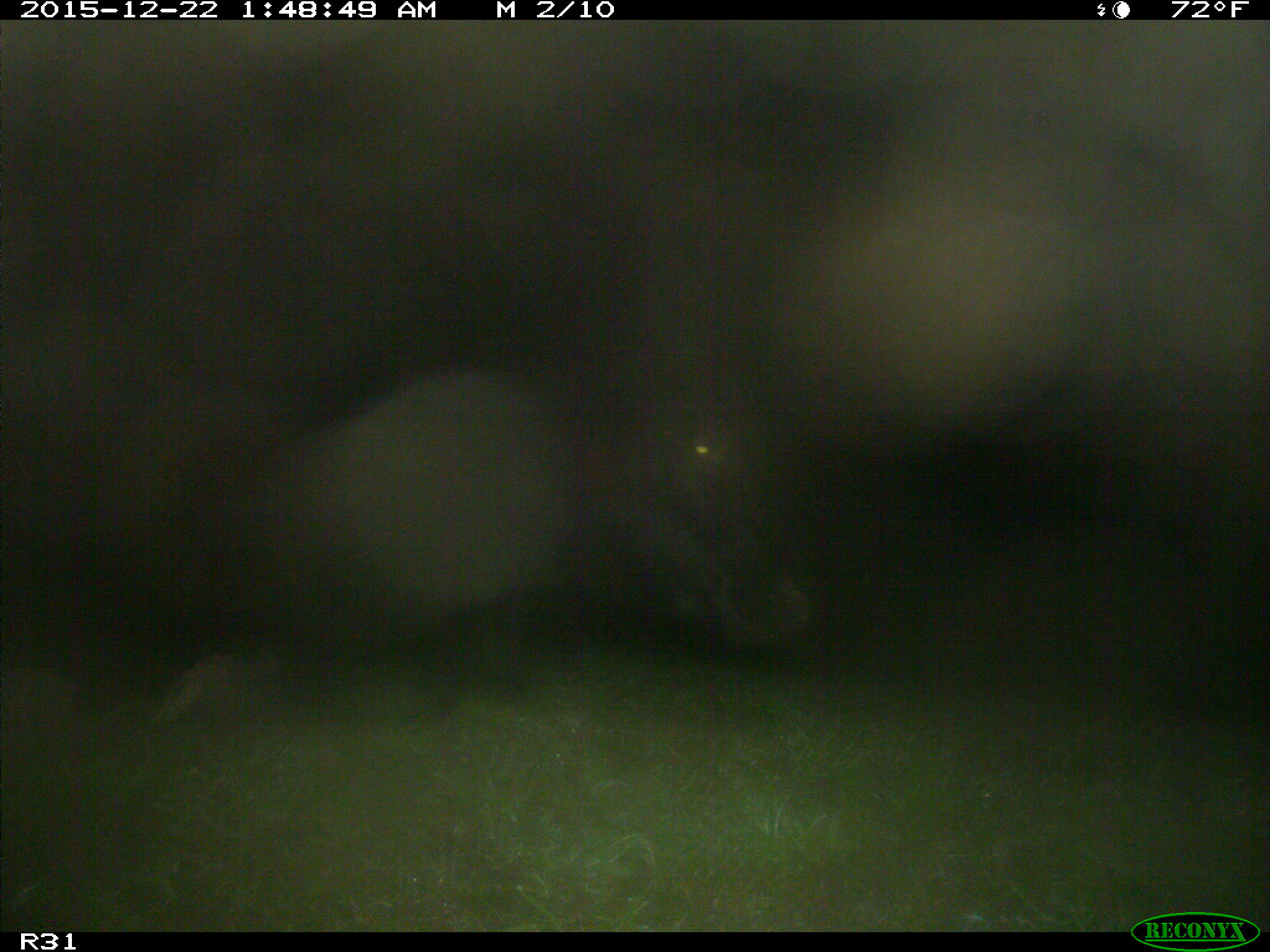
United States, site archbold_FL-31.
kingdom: Animalia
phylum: Chordata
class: Mammalia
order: Artiodactyla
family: Bovidae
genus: Bos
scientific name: Bos taurus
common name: domestic cow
Bos taurus (domestic cow).